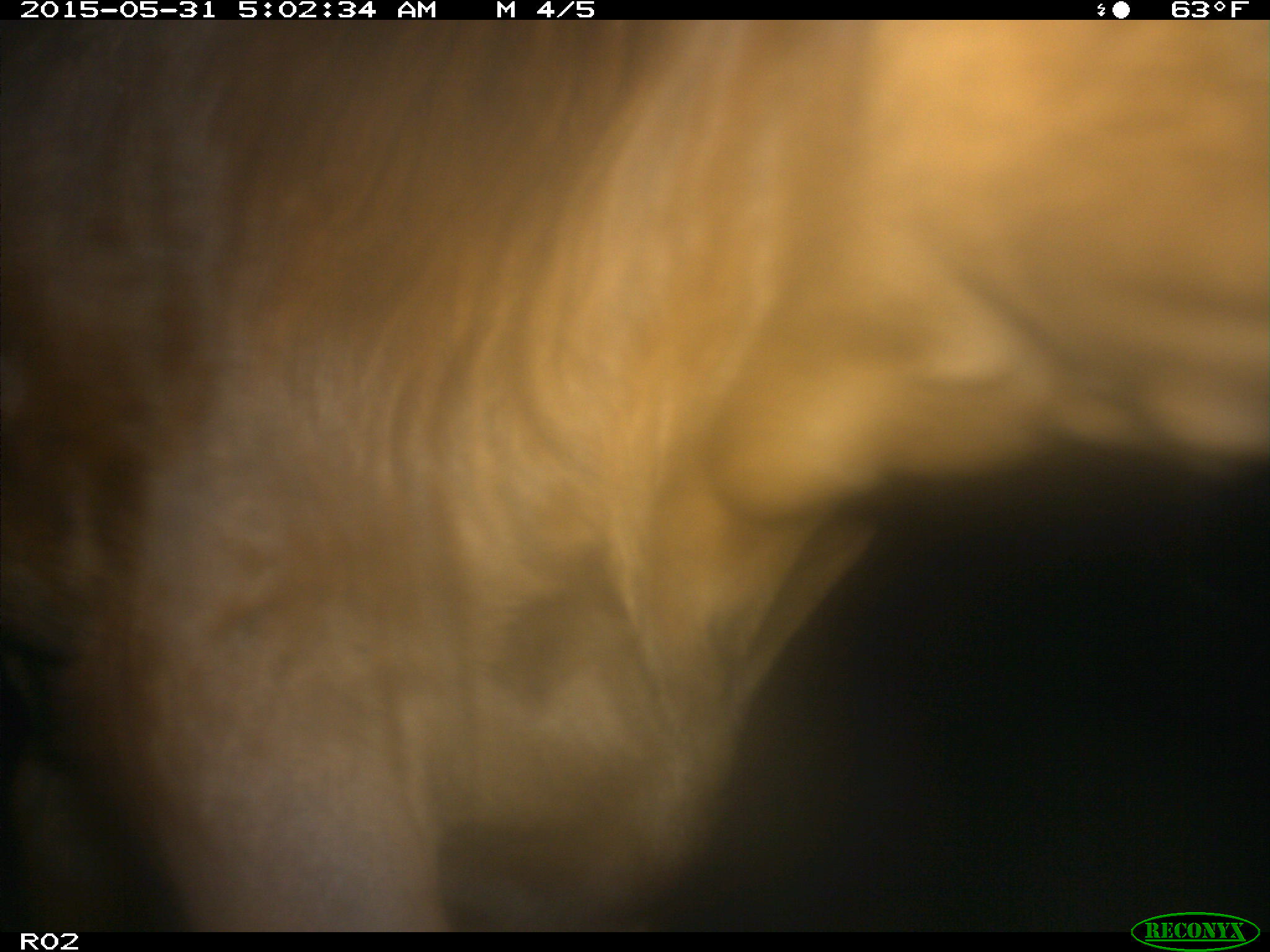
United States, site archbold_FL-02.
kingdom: Animalia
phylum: Chordata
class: Mammalia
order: Artiodactyla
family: Bovidae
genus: Bos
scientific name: Bos taurus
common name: domestic cow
Bos taurus (domestic cow).